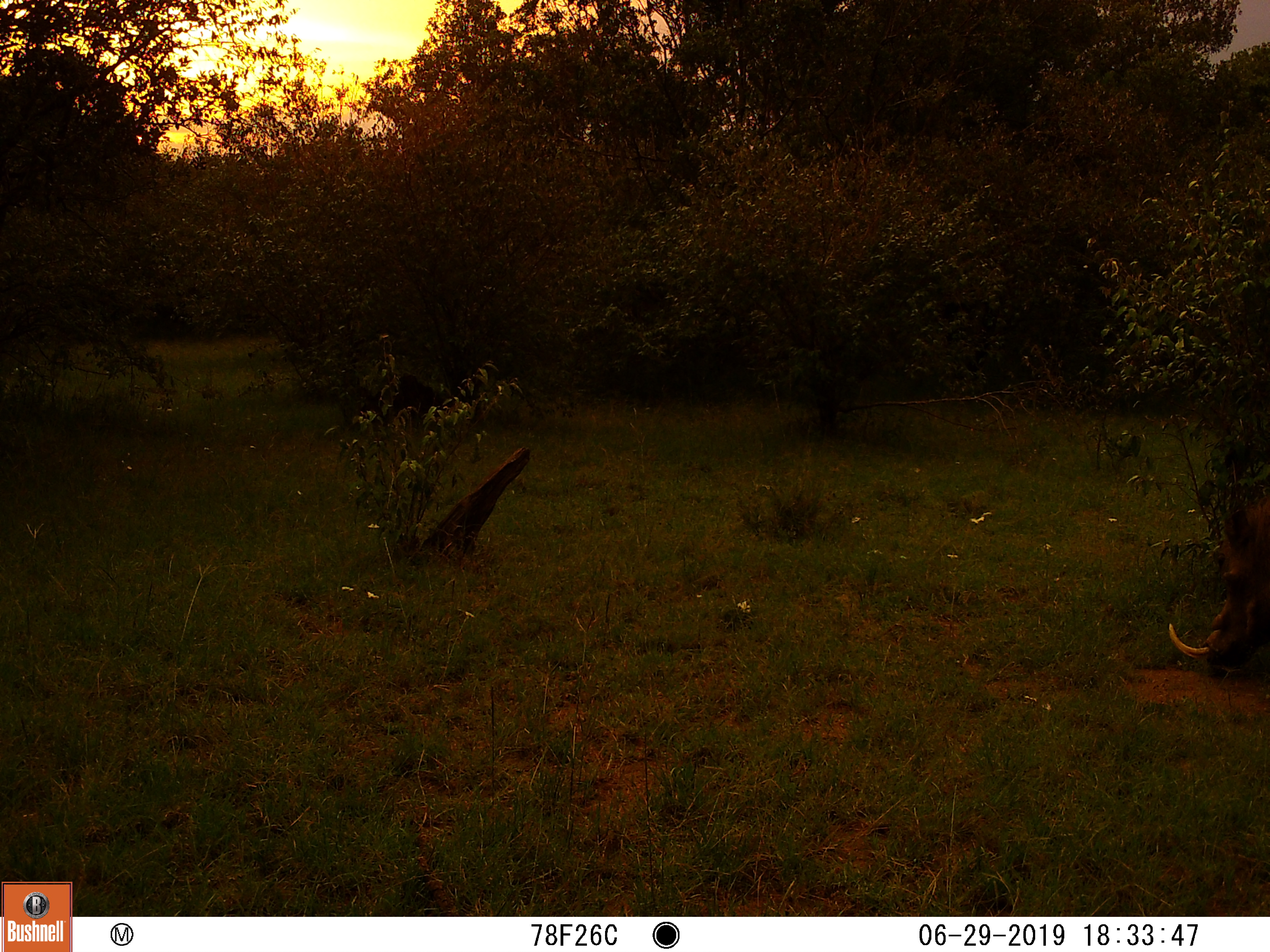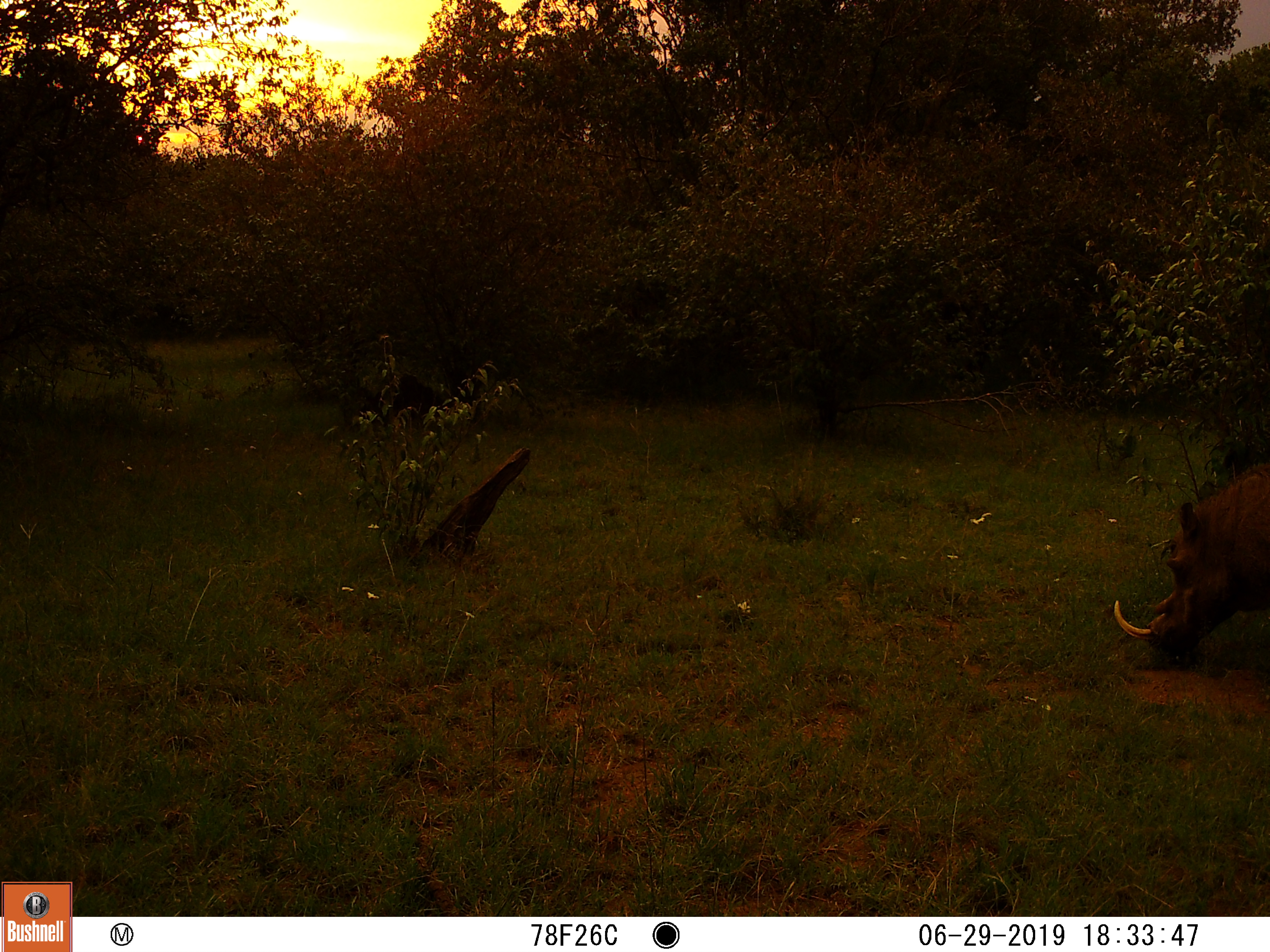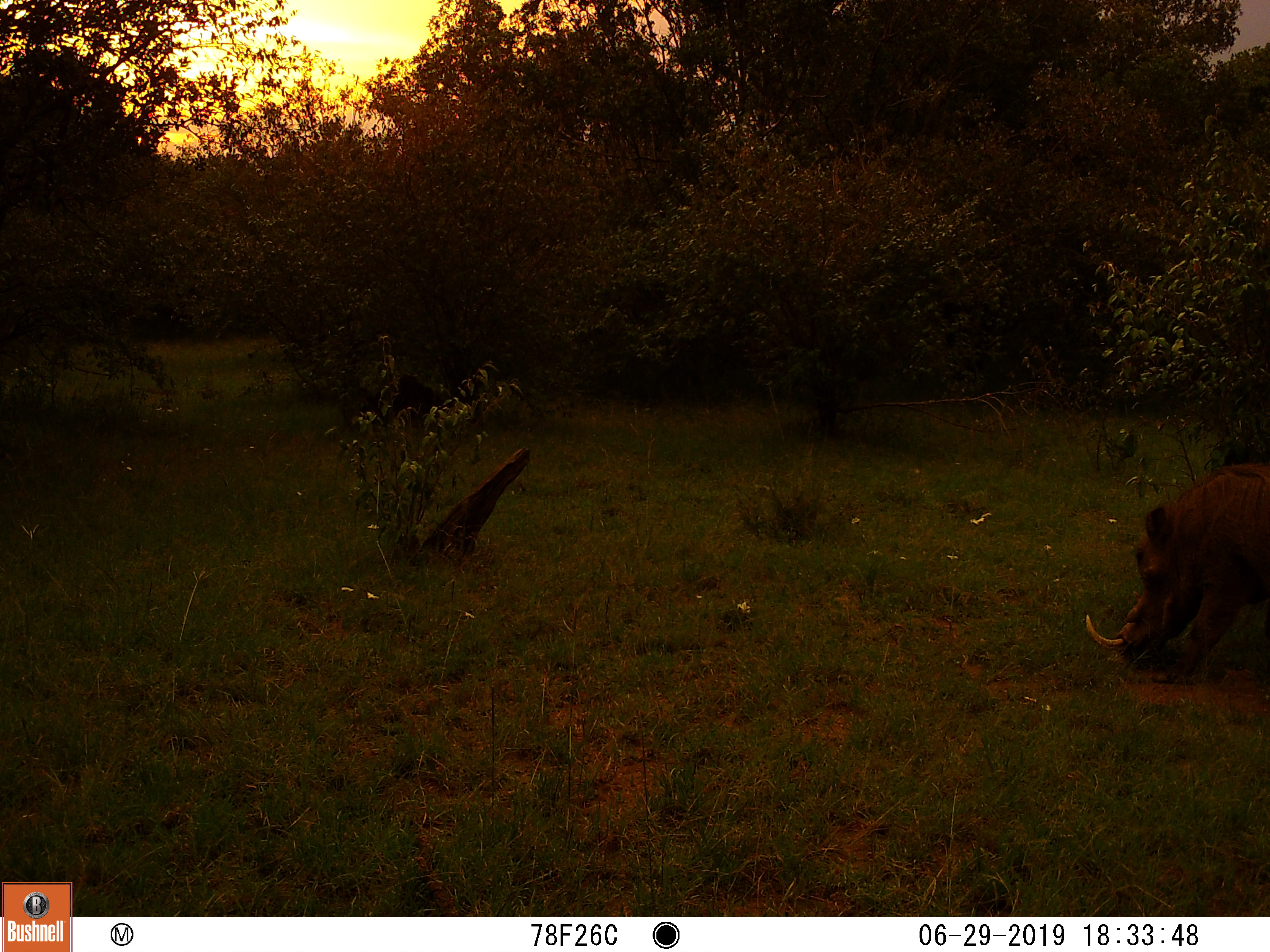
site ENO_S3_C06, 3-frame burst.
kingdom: Animalia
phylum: Chordata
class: Mammalia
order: Artiodactyla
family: Suidae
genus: Phacochoerus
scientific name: Phacochoerus africanus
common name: warthog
Warthog (Phacochoerus africanus), count 1. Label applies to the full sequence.